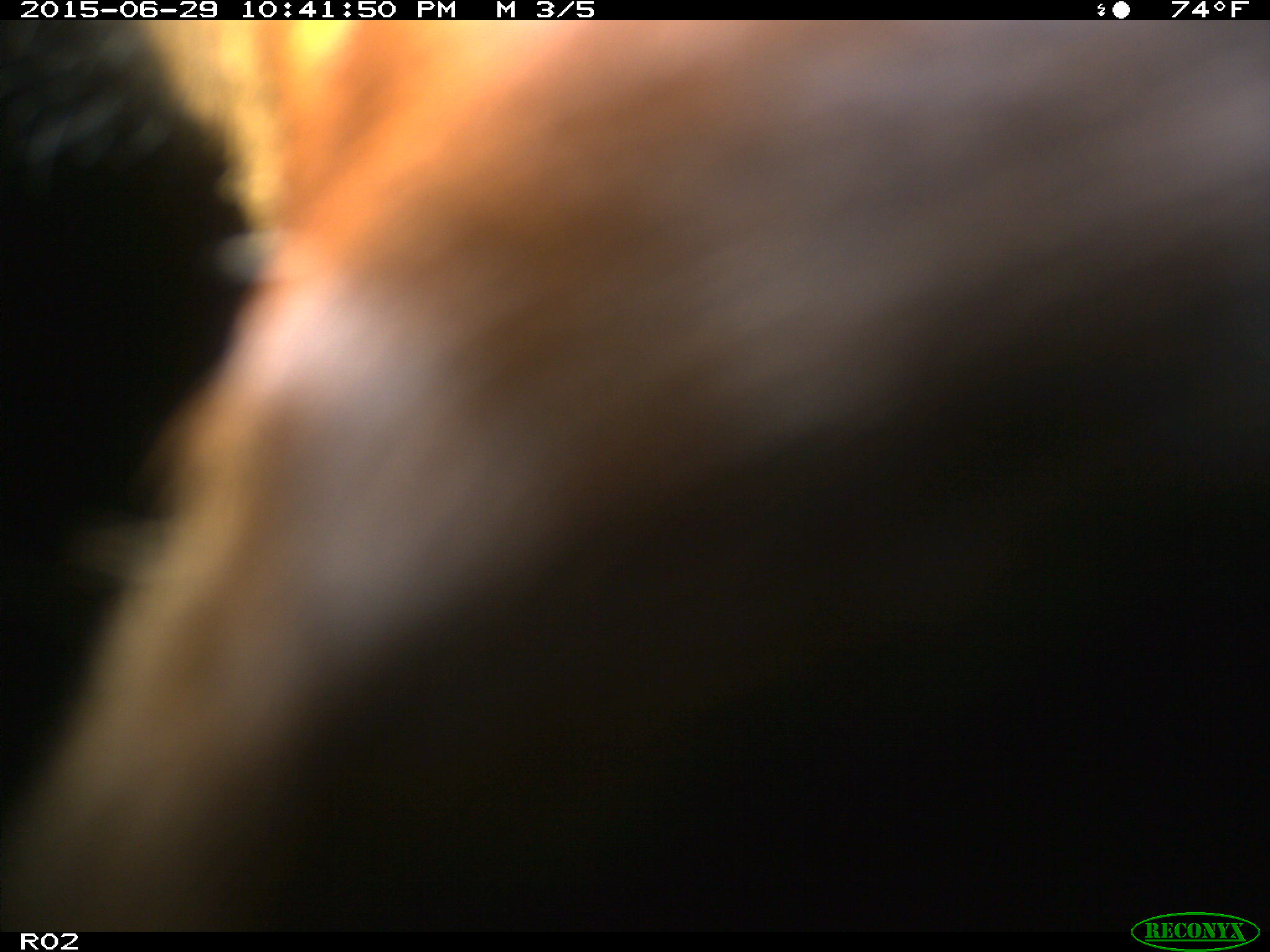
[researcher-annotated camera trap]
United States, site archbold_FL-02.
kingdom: Animalia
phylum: Chordata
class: Mammalia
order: Artiodactyla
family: Bovidae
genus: Bos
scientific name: Bos taurus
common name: domestic cow